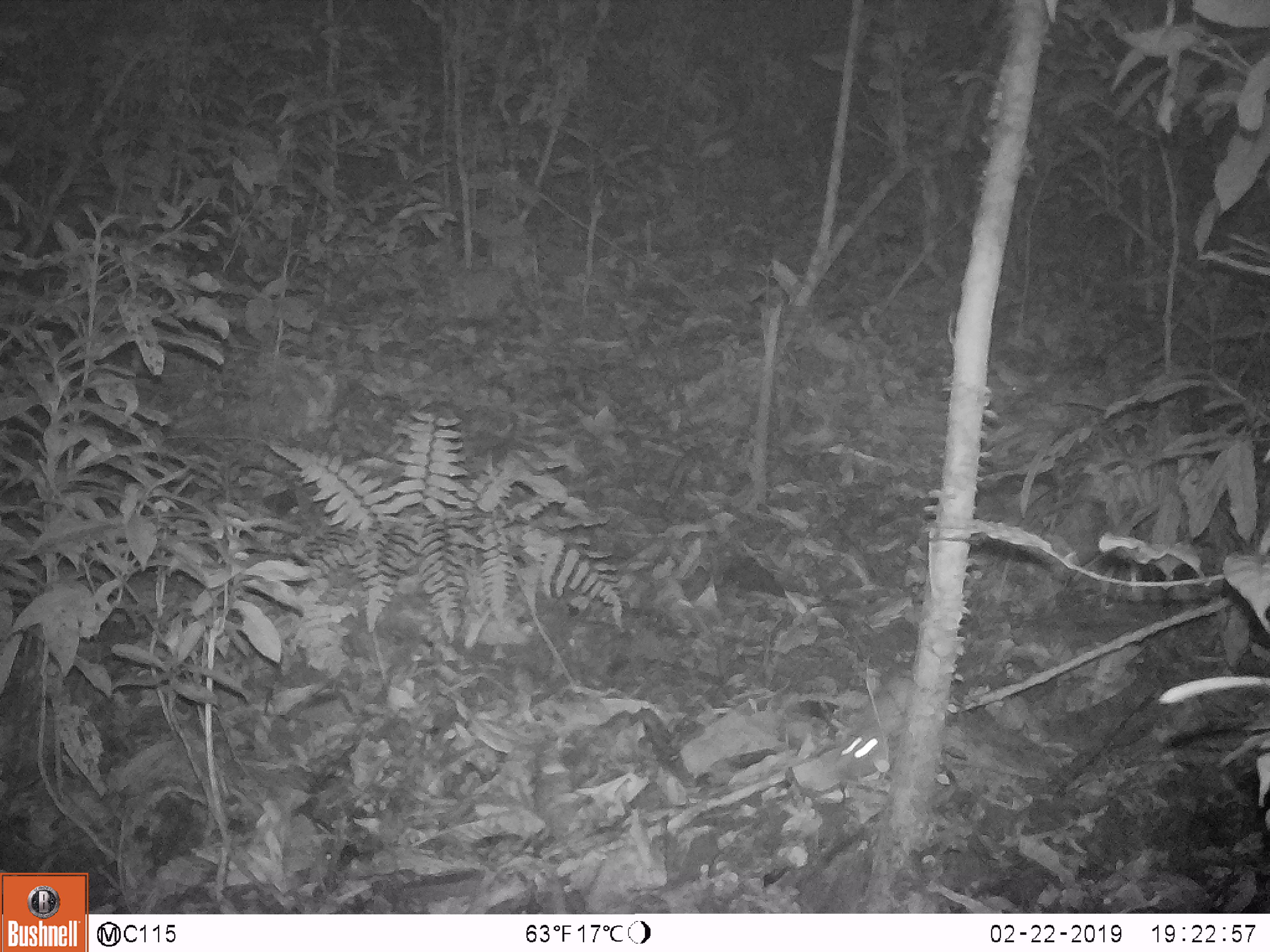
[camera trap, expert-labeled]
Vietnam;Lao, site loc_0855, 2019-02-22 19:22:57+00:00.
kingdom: Animalia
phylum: Chordata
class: Mammalia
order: Rodentia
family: Muridae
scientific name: Muridae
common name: old-world mice and rats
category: unidentified murid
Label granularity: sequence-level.